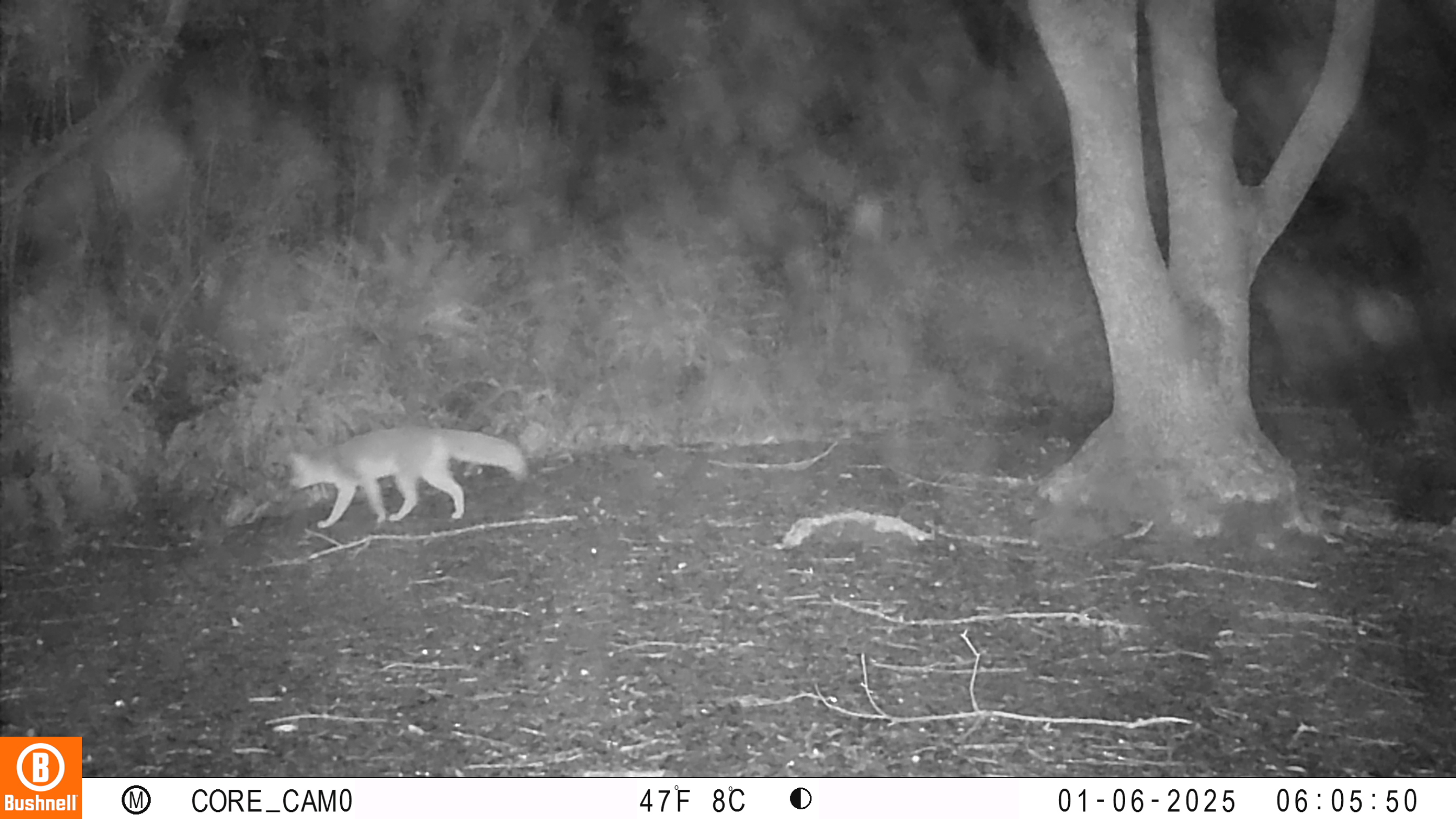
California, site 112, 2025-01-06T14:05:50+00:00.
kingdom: Animalia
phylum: Chordata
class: Mammalia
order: Carnivora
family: Canidae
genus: Urocyon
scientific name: Urocyon cinereoargenteus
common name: gray fox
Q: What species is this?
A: Gray fox (Urocyon cinereoargenteus).